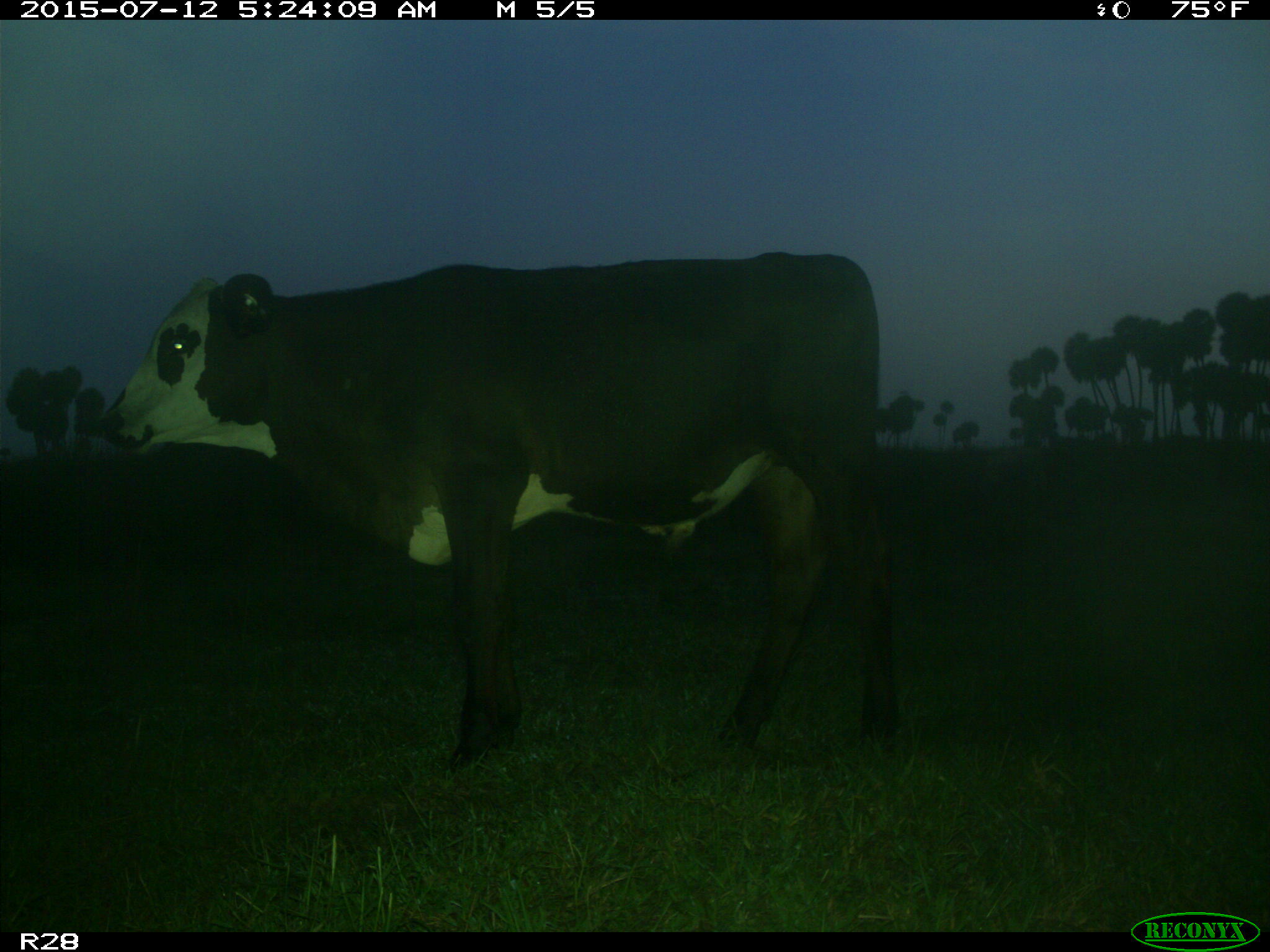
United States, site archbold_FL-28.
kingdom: Animalia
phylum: Chordata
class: Mammalia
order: Artiodactyla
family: Bovidae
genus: Bos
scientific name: Bos taurus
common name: domestic cow